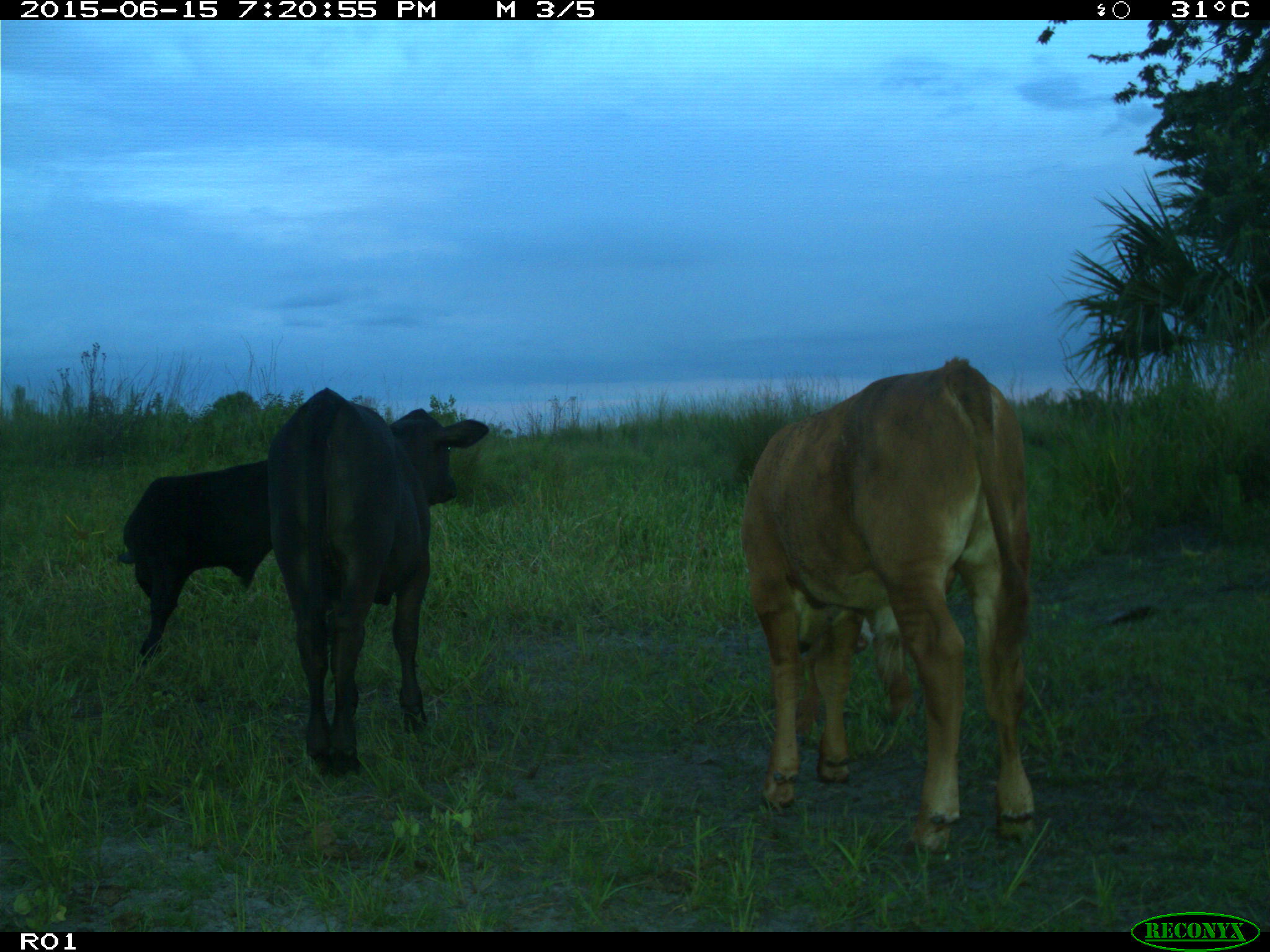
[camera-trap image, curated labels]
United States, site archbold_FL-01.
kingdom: Animalia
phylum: Chordata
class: Mammalia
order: Artiodactyla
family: Bovidae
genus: Bos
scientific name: Bos taurus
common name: domestic cow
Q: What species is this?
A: Bos taurus (domestic cow).